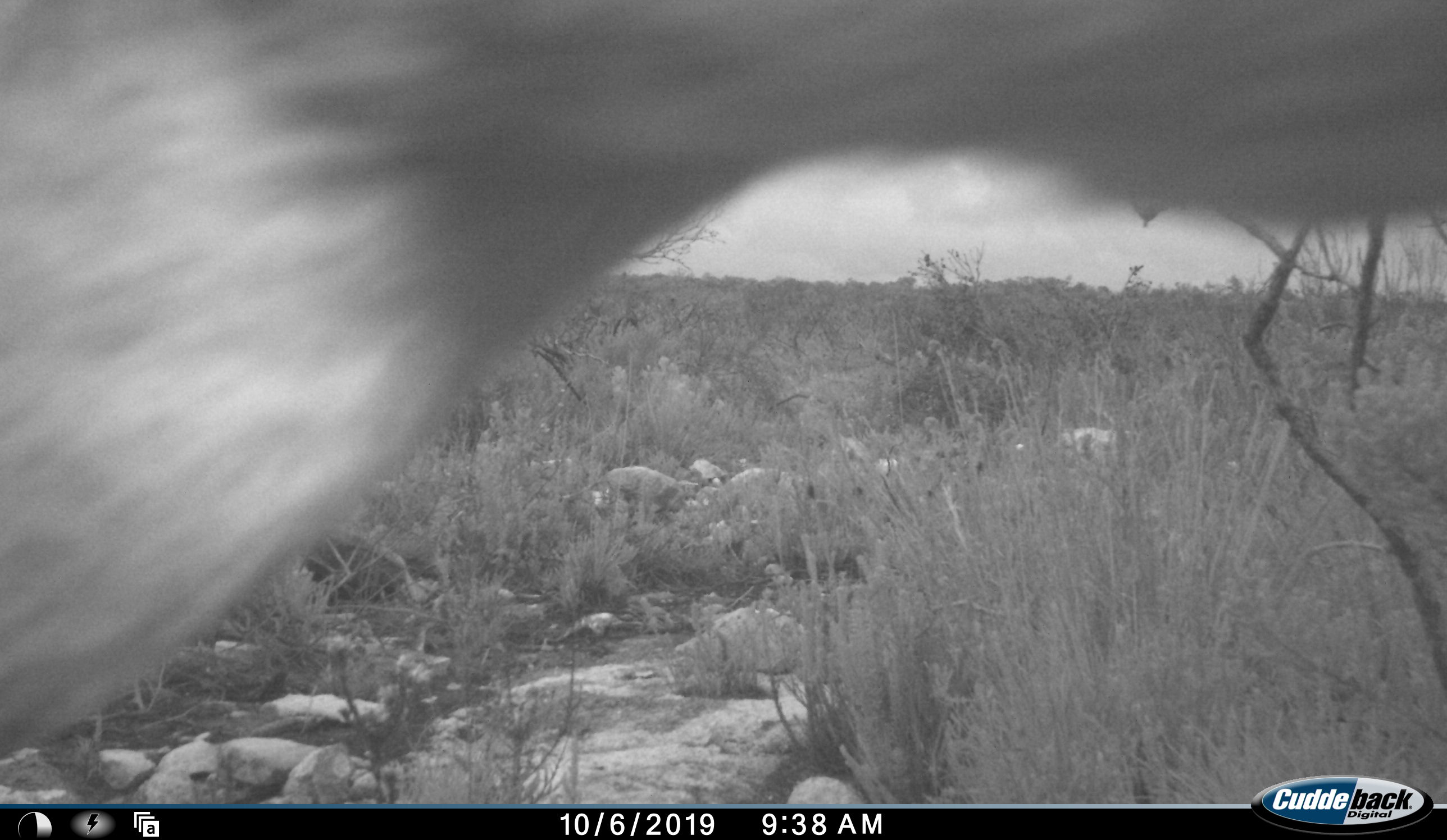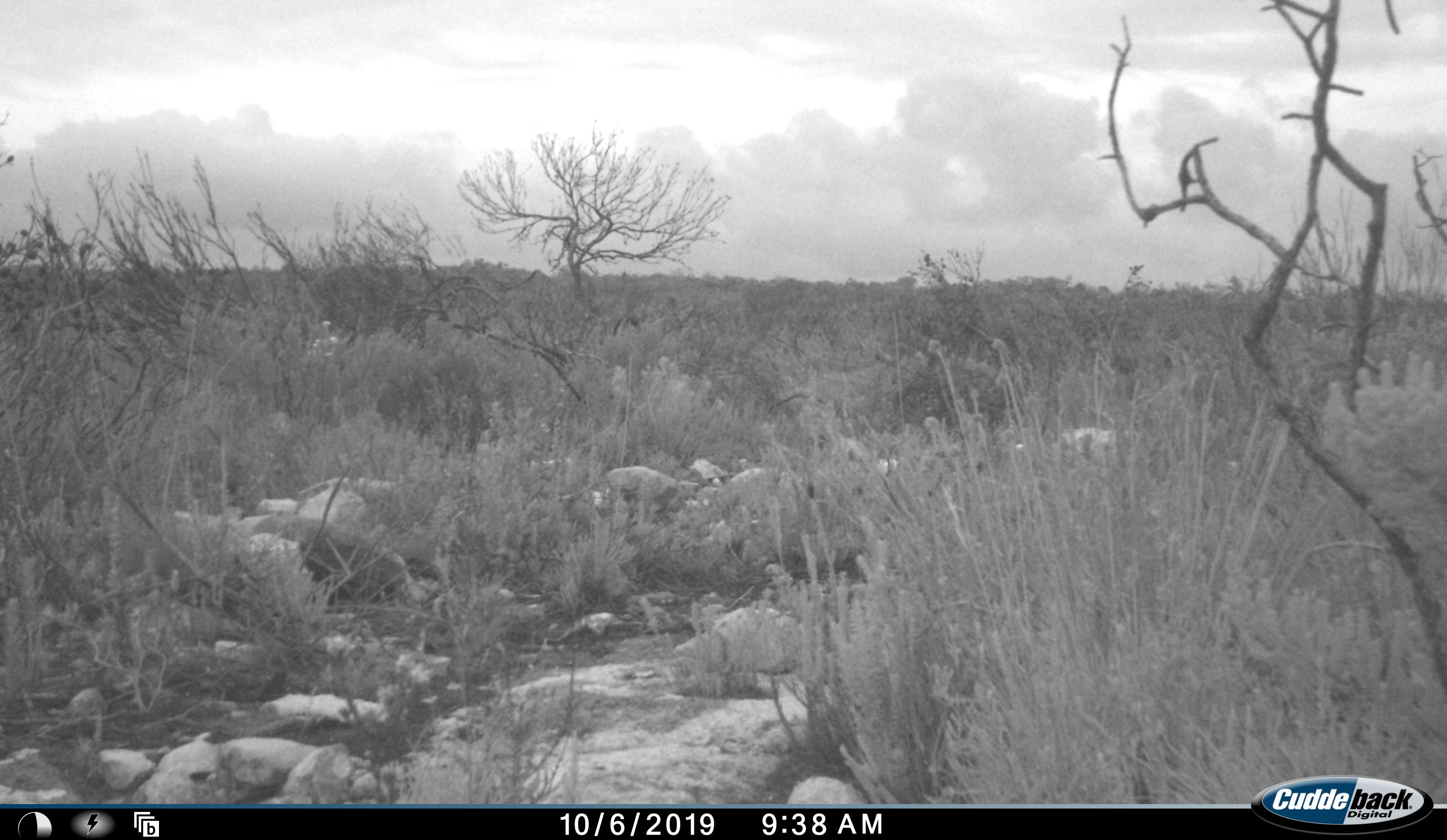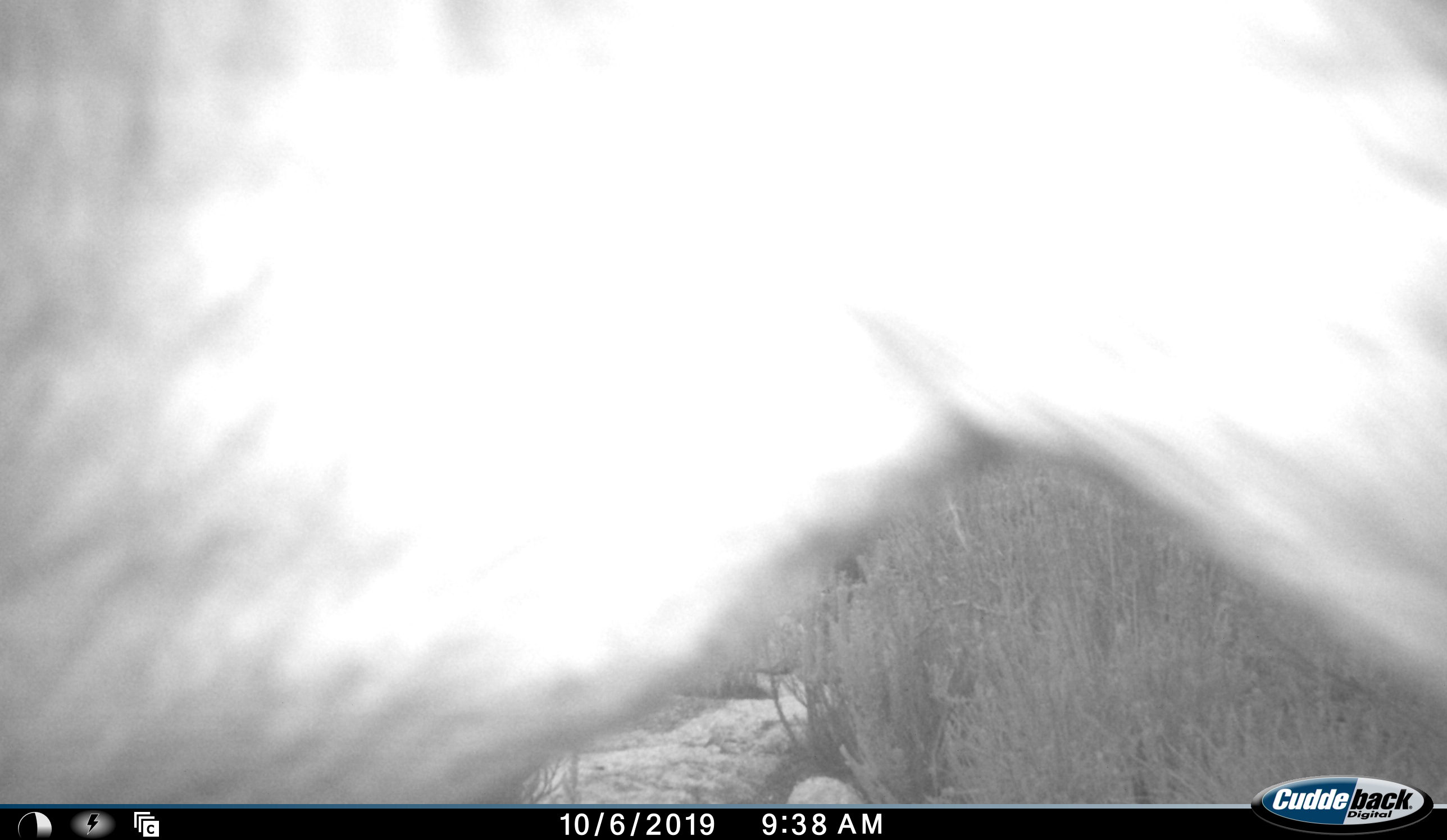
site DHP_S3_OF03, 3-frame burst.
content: unidentified animal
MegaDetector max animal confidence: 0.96